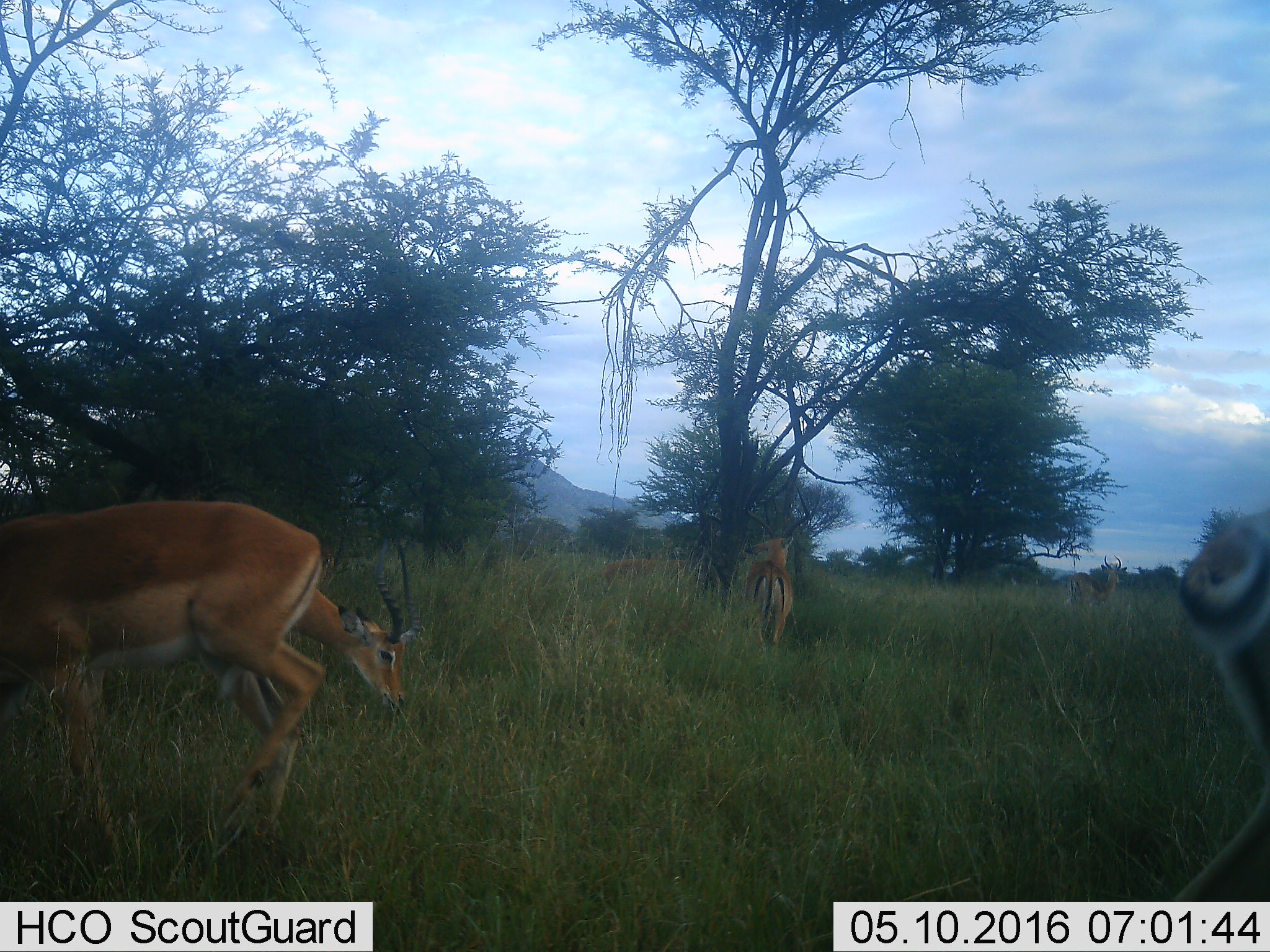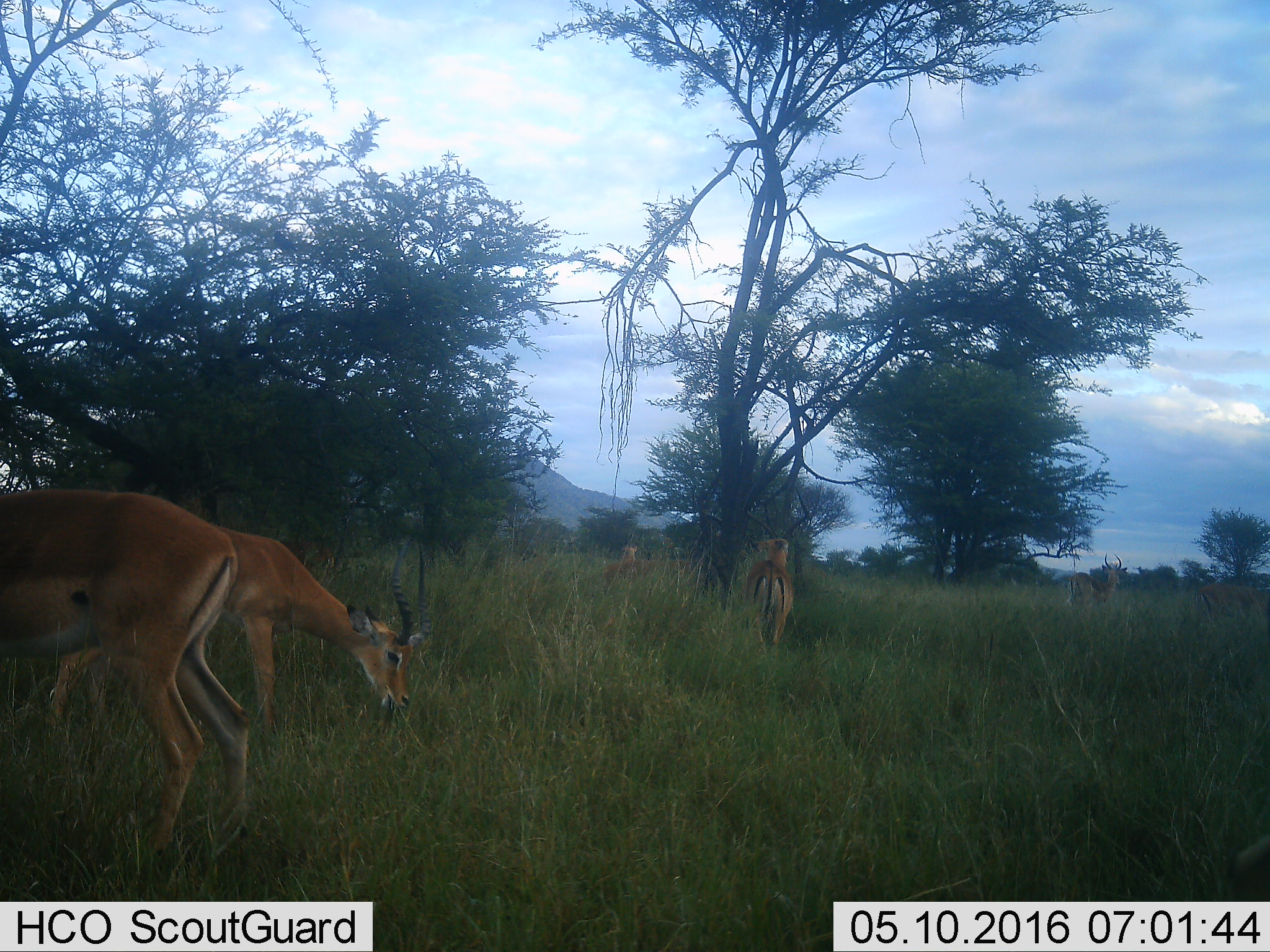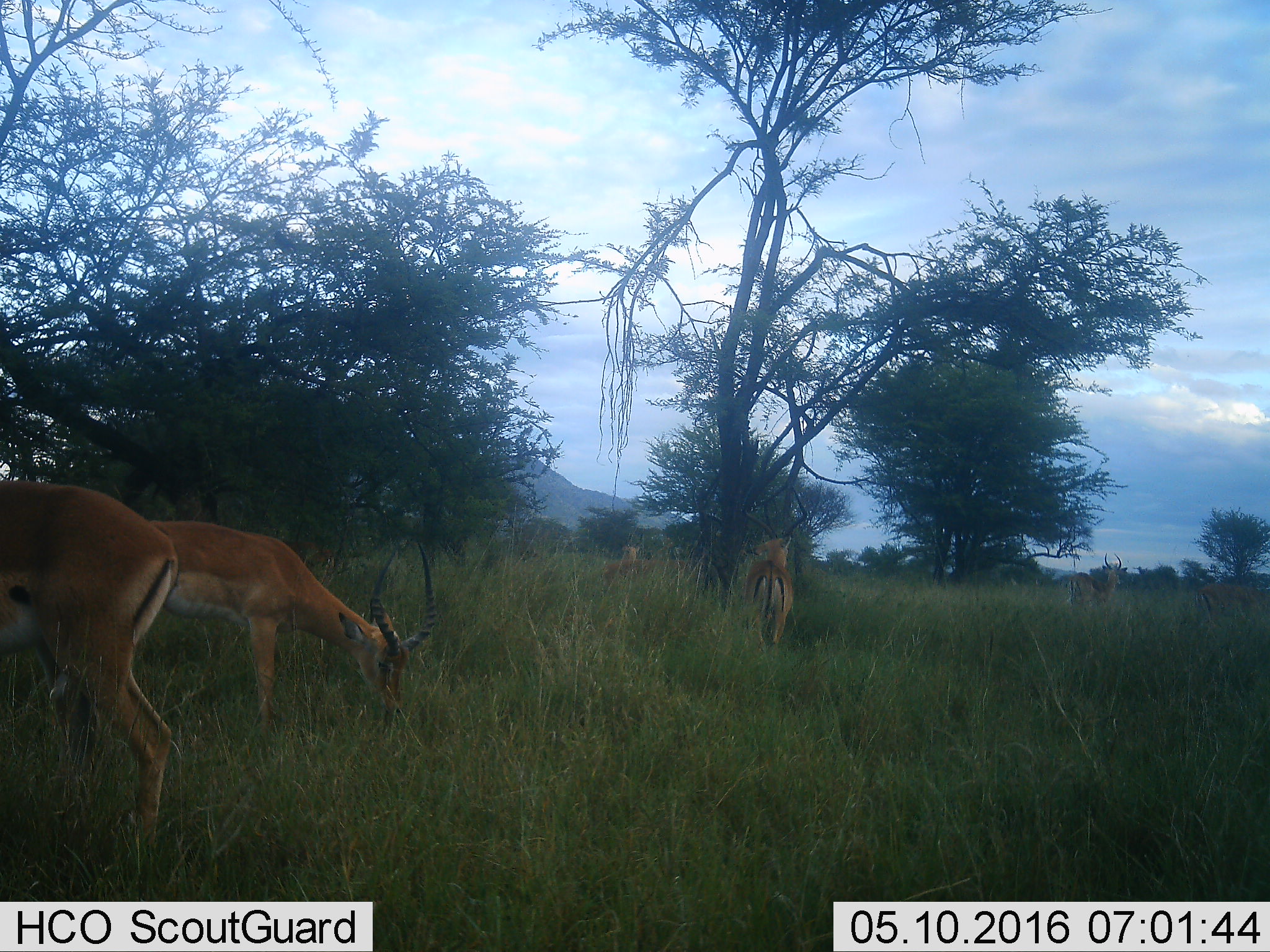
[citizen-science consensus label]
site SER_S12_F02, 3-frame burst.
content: unidentified animal